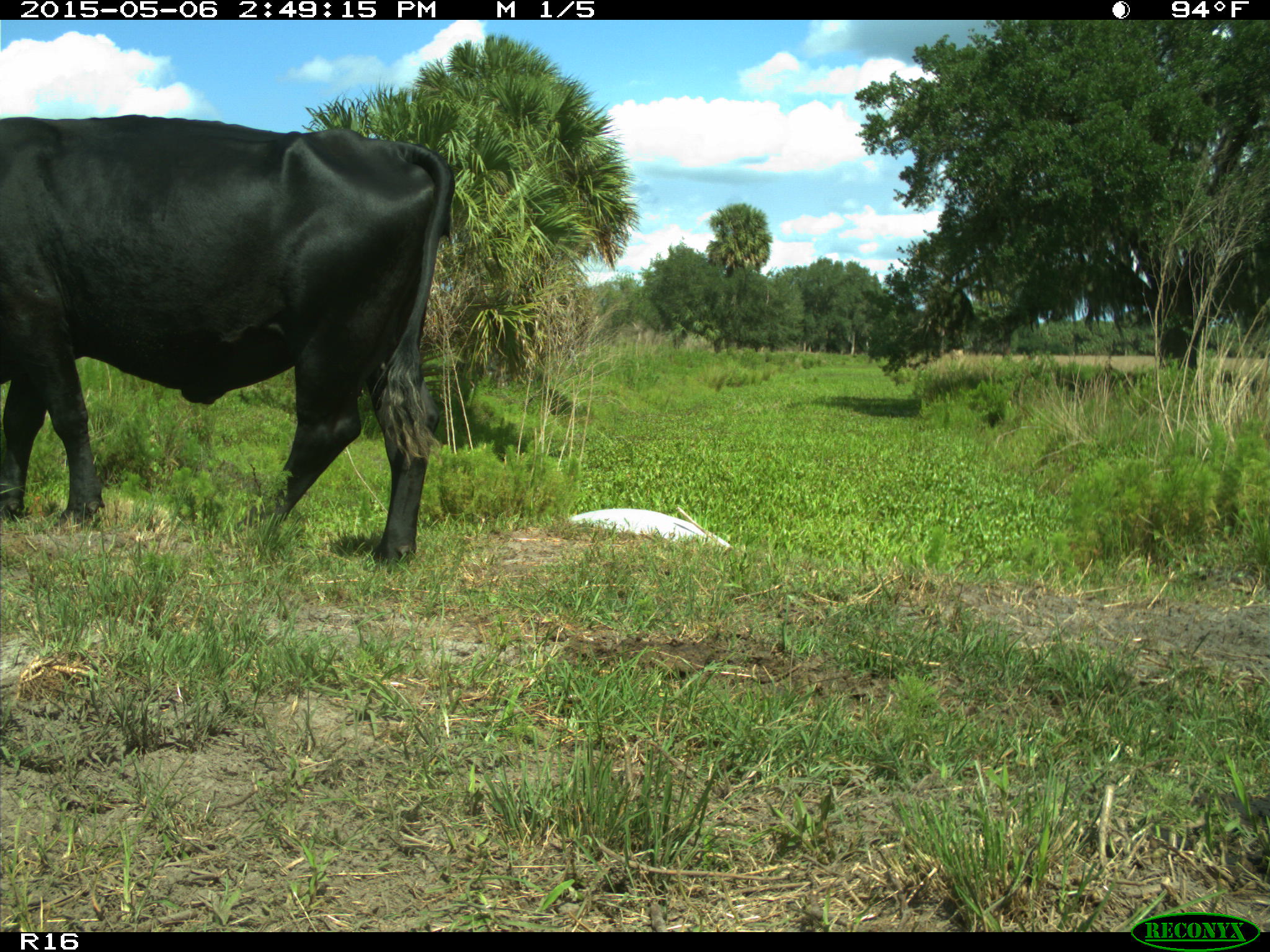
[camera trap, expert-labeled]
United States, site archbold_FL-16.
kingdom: Animalia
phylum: Chordata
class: Mammalia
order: Artiodactyla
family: Bovidae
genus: Bos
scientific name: Bos taurus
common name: domestic cow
Bos taurus (domestic cow).